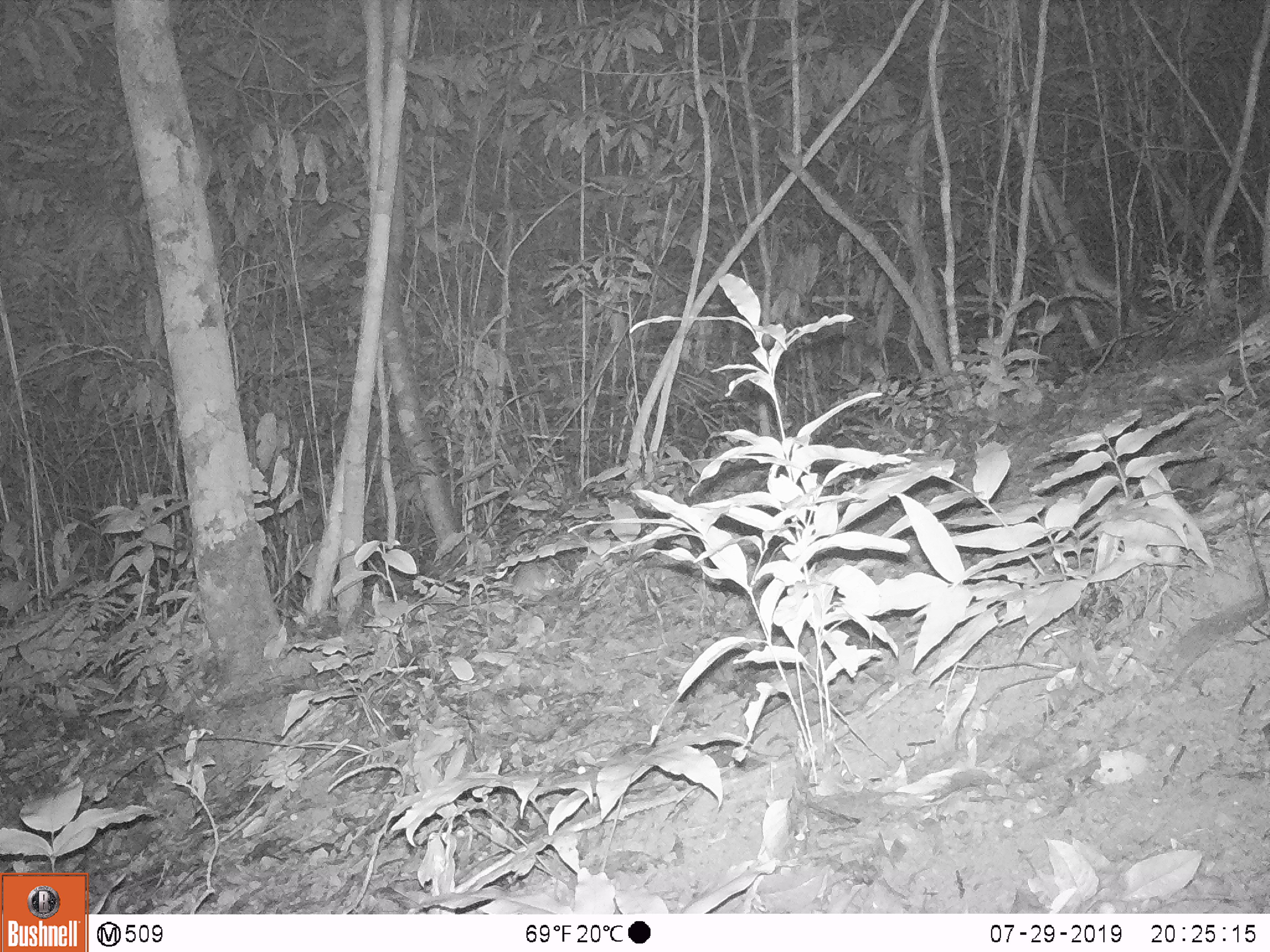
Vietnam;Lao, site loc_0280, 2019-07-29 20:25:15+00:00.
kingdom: Animalia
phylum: Chordata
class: Mammalia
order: Rodentia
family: Muridae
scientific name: Muridae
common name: old-world mice and rats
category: unidentified murid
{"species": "unidentified murid (old-world mice and rats) (Muridae)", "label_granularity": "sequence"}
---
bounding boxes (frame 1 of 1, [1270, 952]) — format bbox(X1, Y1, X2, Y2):
unidentified murid: bbox(497, 563, 561, 596)